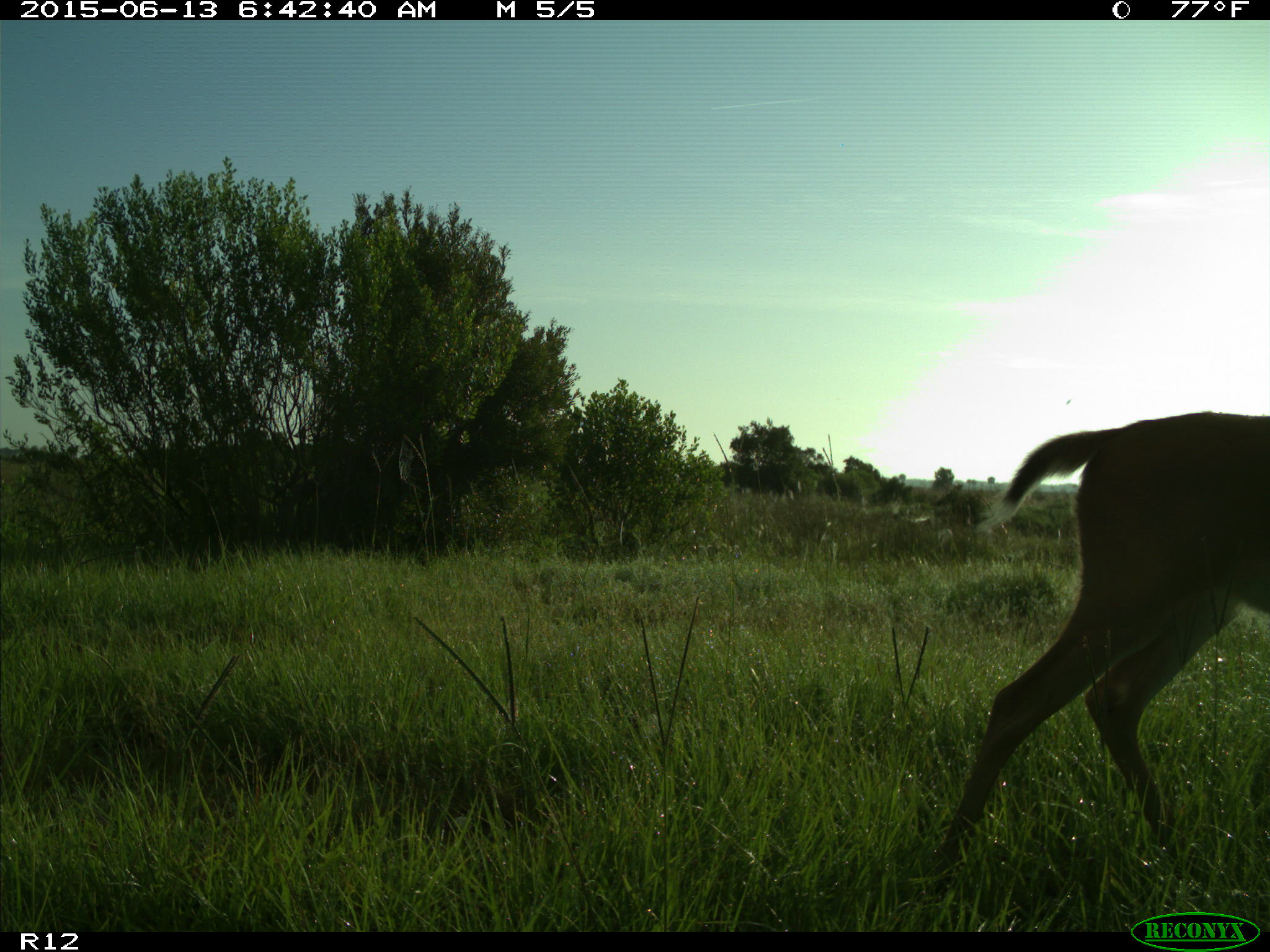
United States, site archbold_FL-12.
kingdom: Animalia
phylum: Chordata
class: Mammalia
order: Artiodactyla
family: Cervidae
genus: Odocoileus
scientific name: Odocoileus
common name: deer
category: unidentified deer